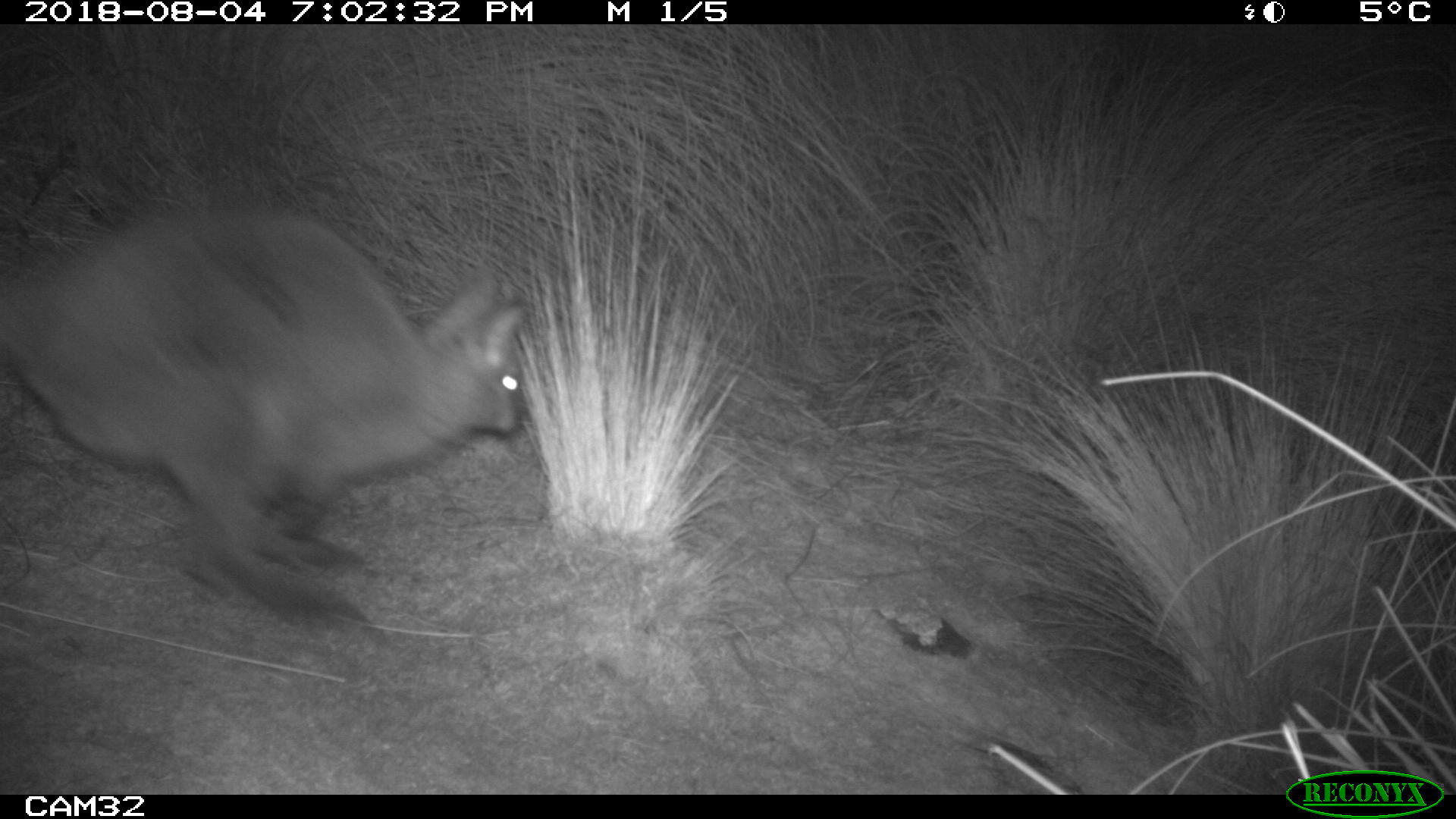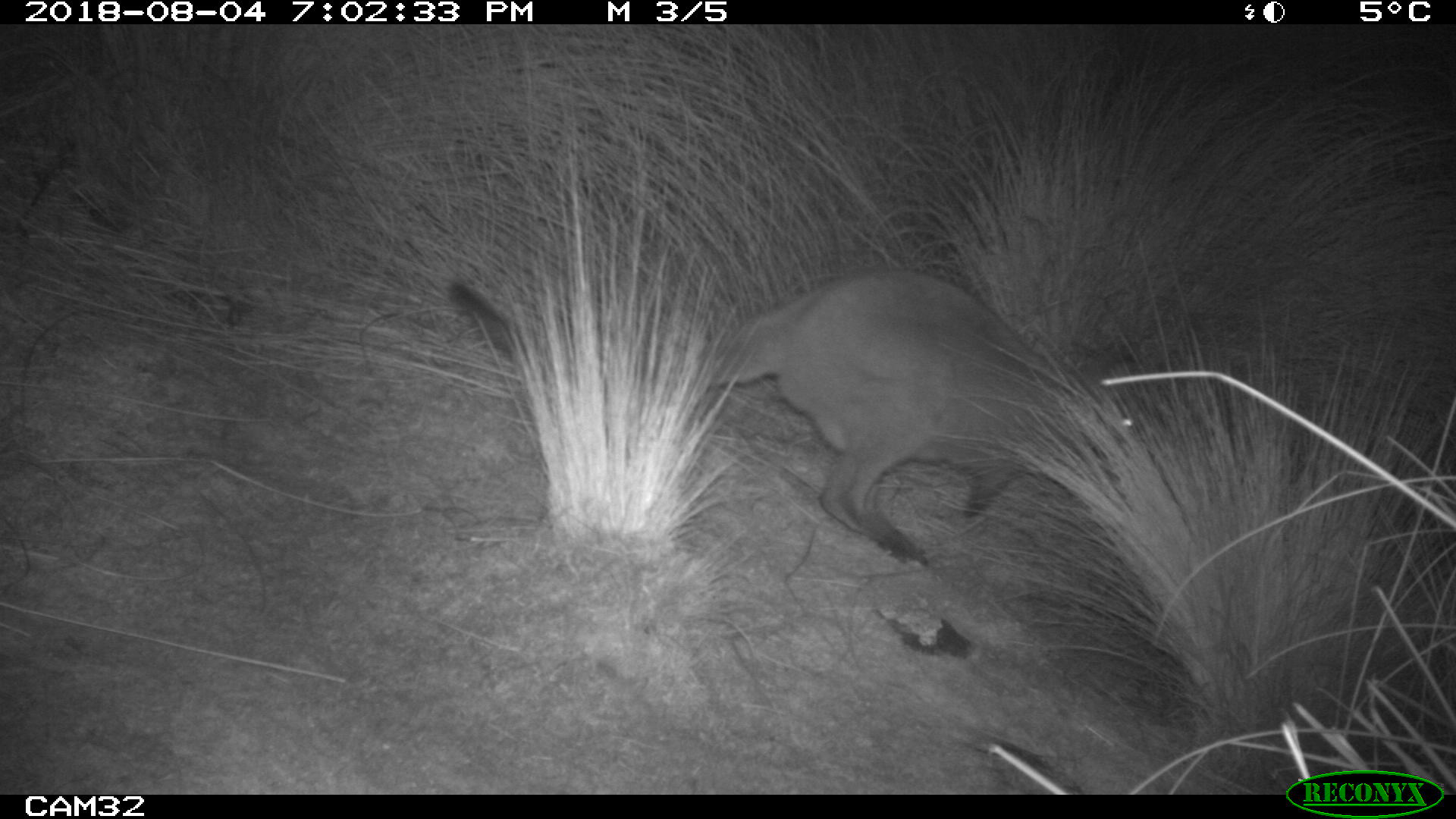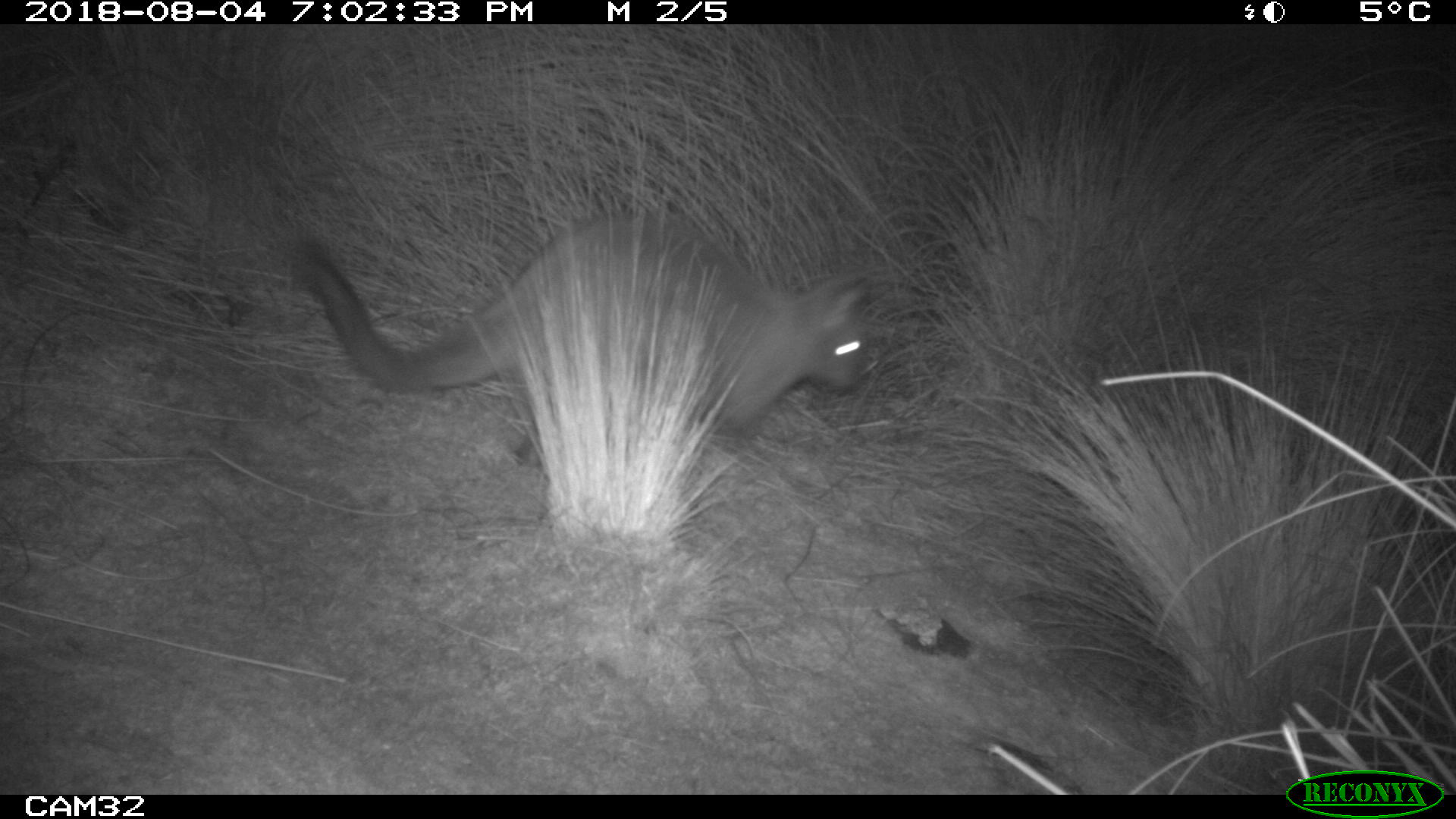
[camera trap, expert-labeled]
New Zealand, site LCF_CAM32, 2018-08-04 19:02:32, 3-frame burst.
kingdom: Animalia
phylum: Chordata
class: Mammalia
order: Diprotodontia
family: Macropodidae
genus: Notamacropus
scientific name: Notamacropus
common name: wallaby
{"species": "wallaby (Notamacropus)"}